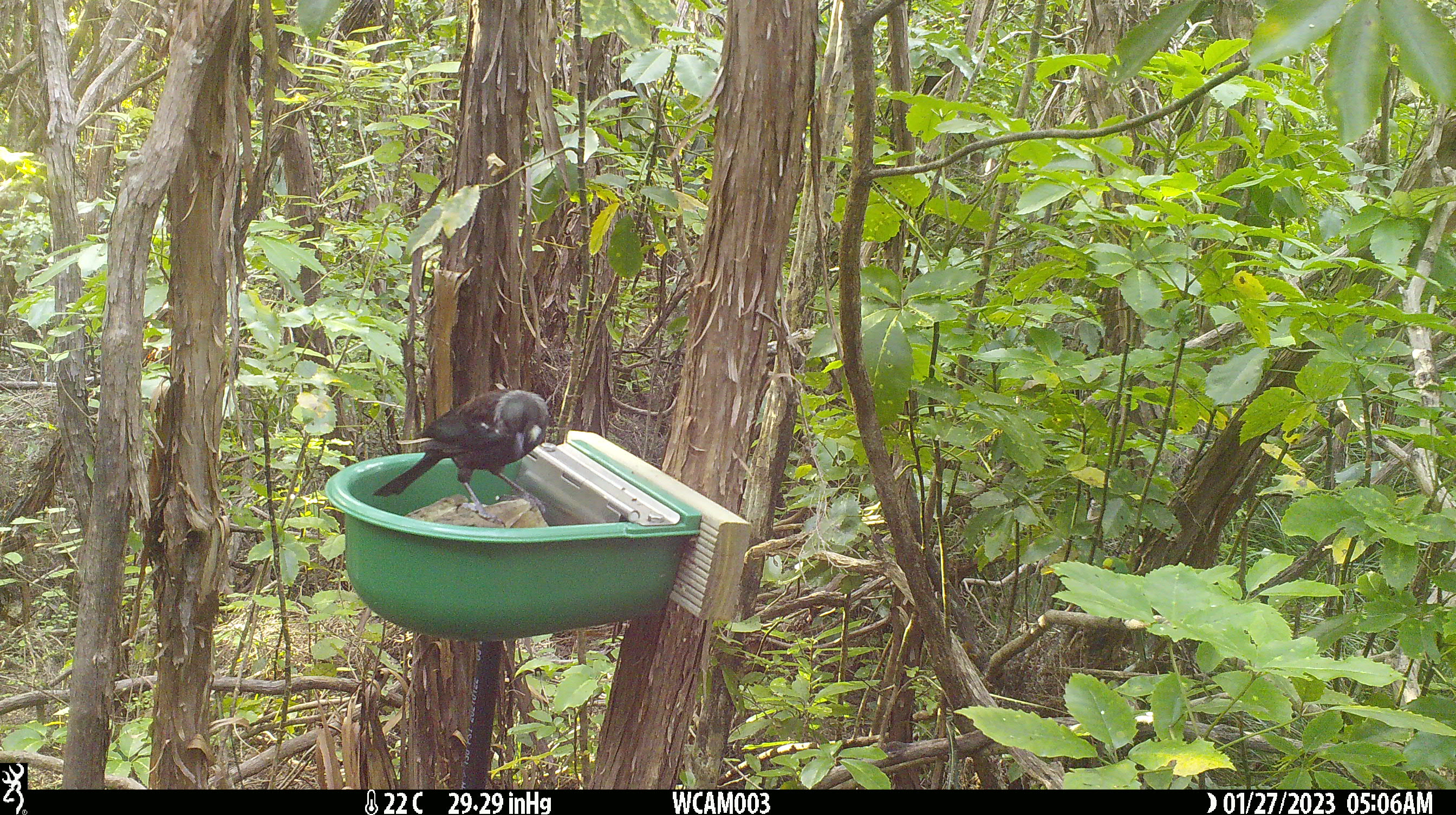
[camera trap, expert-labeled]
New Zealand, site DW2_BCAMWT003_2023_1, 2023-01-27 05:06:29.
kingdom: Animalia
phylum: Chordata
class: Aves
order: Passeriformes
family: Meliphagidae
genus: Prosthemadera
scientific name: Prosthemadera novaeseelandiae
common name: tui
Tui (Prosthemadera novaeseelandiae).